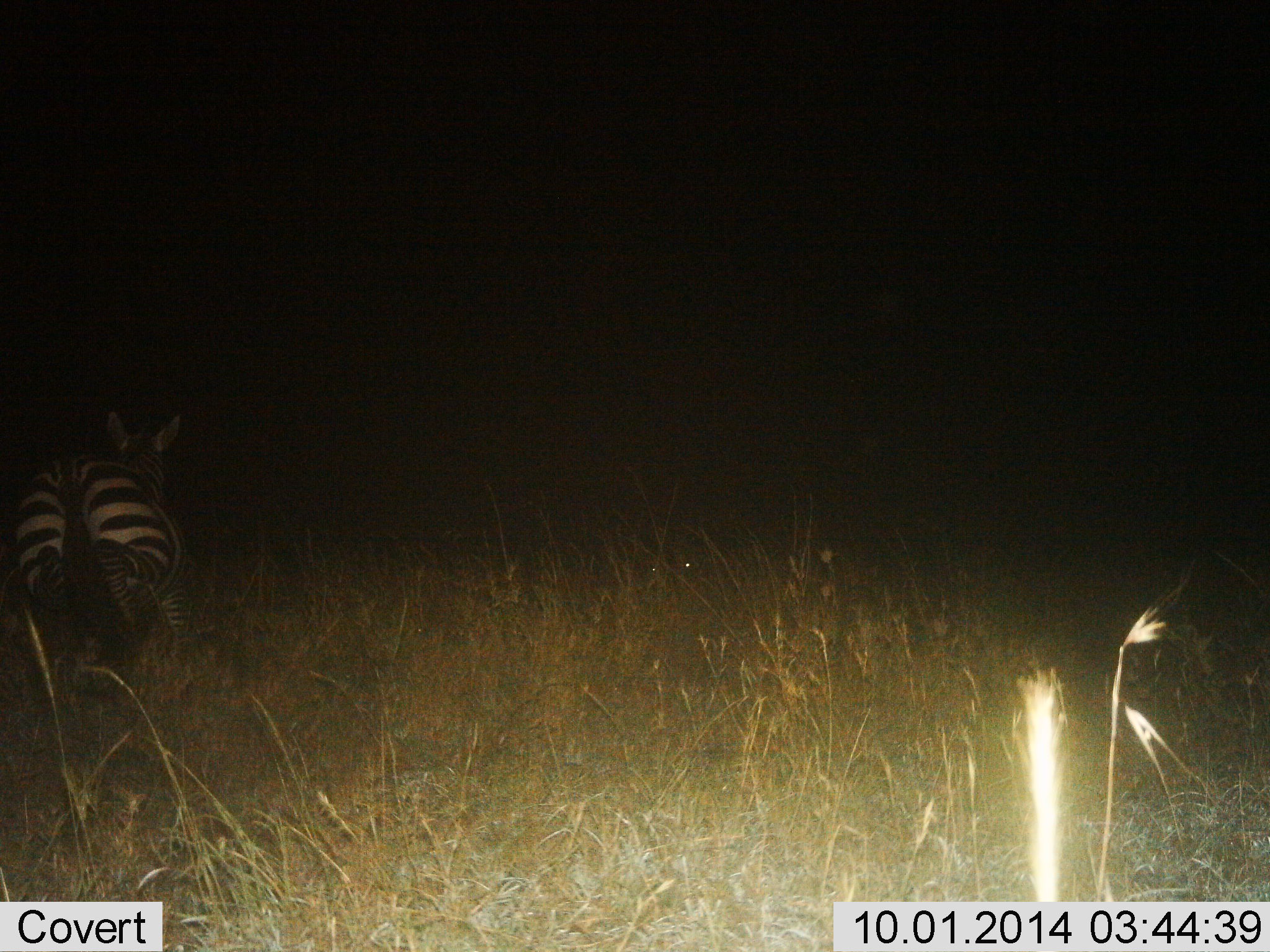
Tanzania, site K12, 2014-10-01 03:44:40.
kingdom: Animalia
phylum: Chordata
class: Mammalia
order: Perissodactyla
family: Equidae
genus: Equus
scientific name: Equus quagga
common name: plains zebra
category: zebra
Zebra (plains zebra) (Equus quagga), count 1. Behavior (volunteer vote fractions): standing 30%, resting 10%, moving 60%, interacting 0%. Young present (vote fraction): 0%. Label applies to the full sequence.